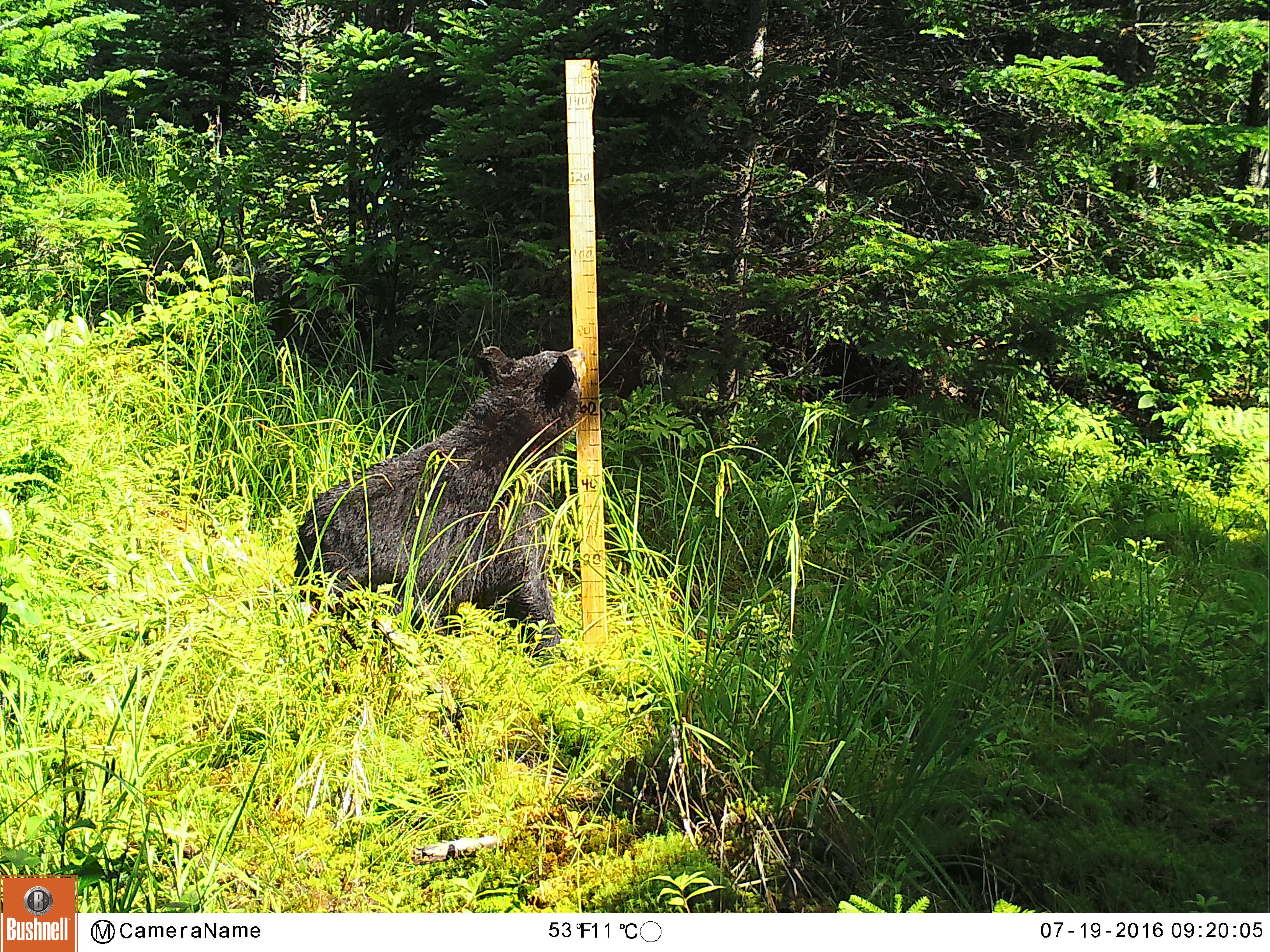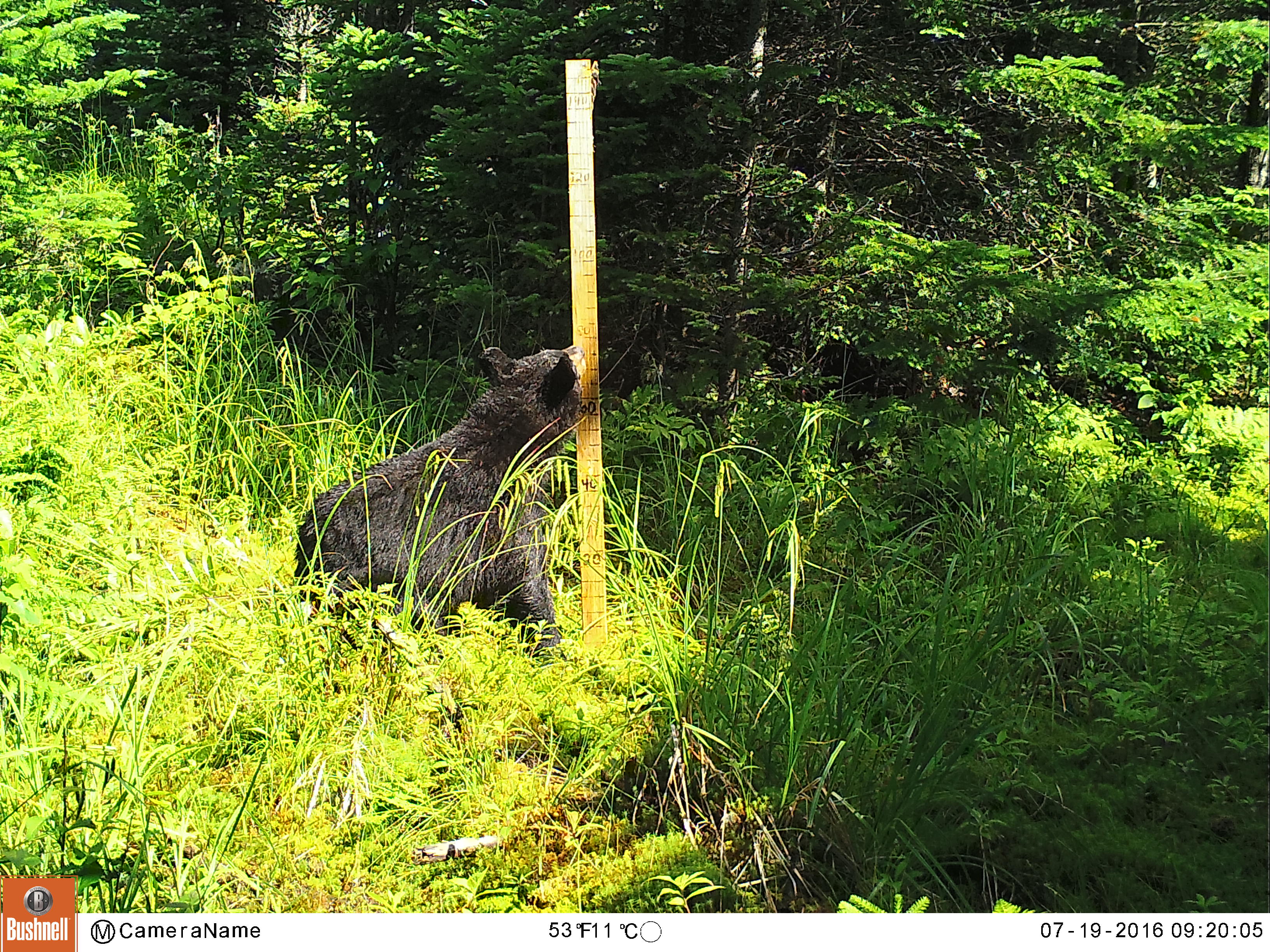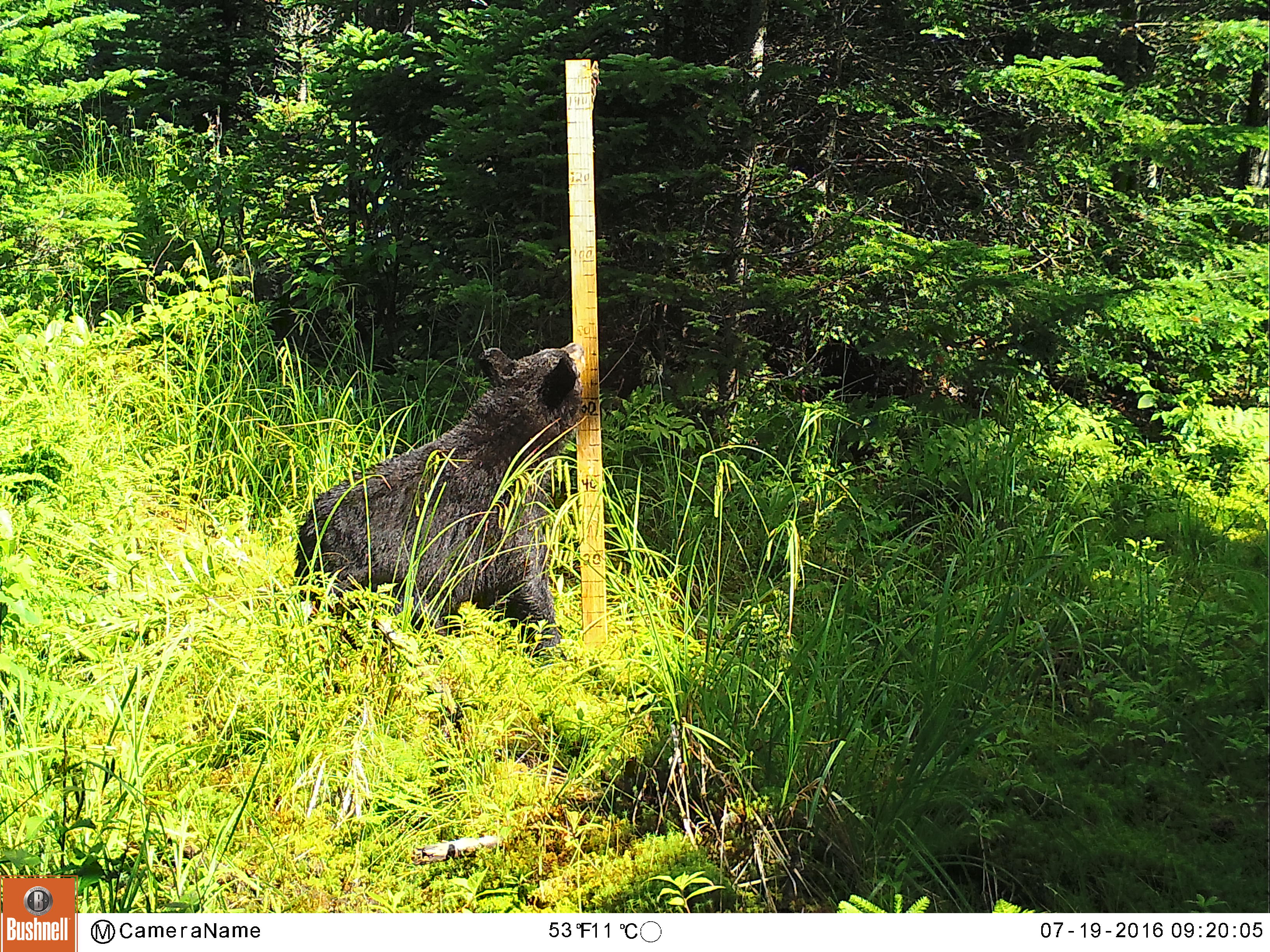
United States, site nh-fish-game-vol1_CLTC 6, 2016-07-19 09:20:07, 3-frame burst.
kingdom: Animalia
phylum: Chordata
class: Mammalia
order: Carnivora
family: Ursidae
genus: Ursus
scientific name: Ursus americanus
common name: black bear